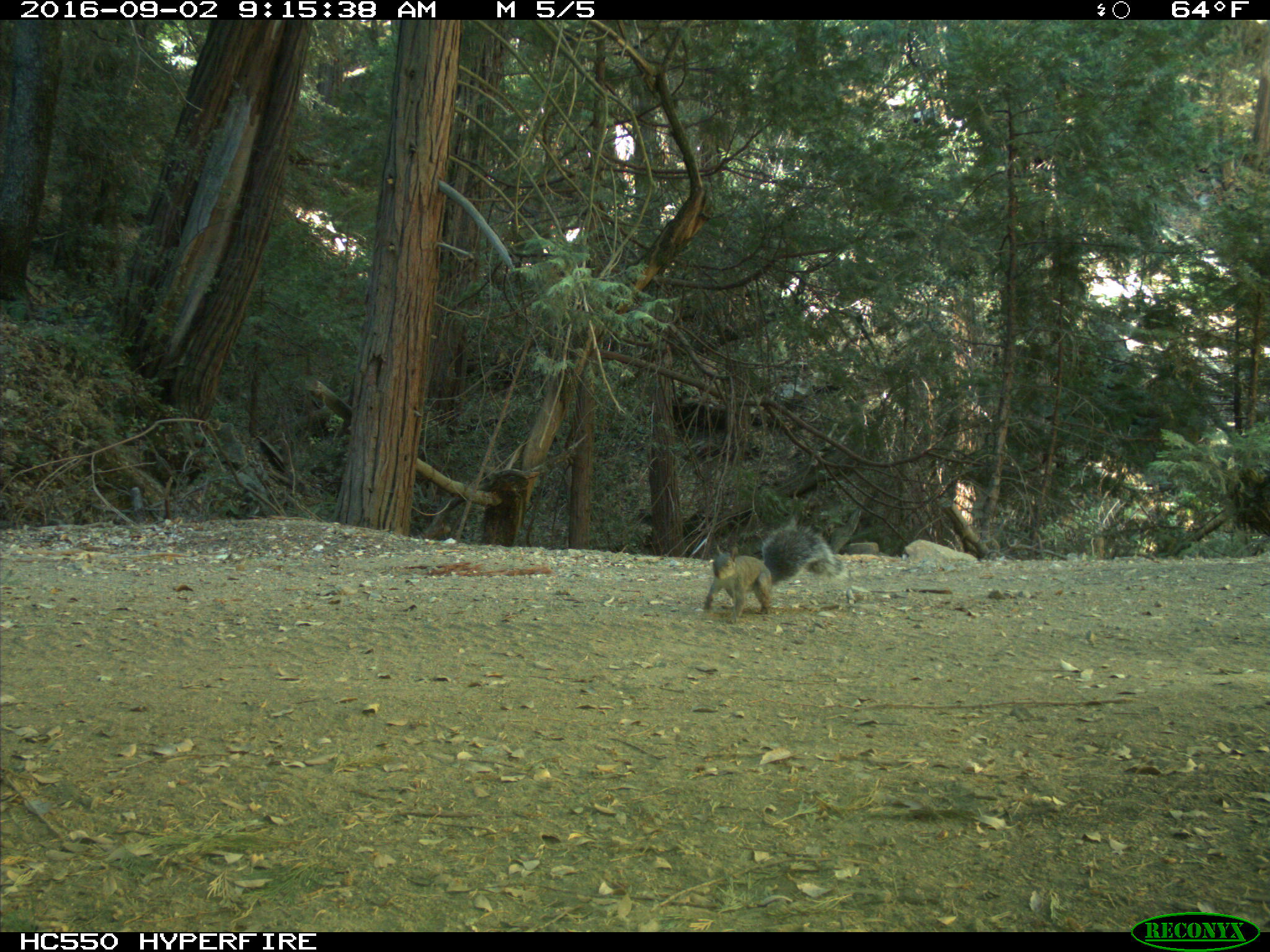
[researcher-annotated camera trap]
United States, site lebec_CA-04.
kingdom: Animalia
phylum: Chordata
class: Mammalia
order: Rodentia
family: Sciuridae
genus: Sciurus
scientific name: Sciurus carolinensis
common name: eastern gray squirrel